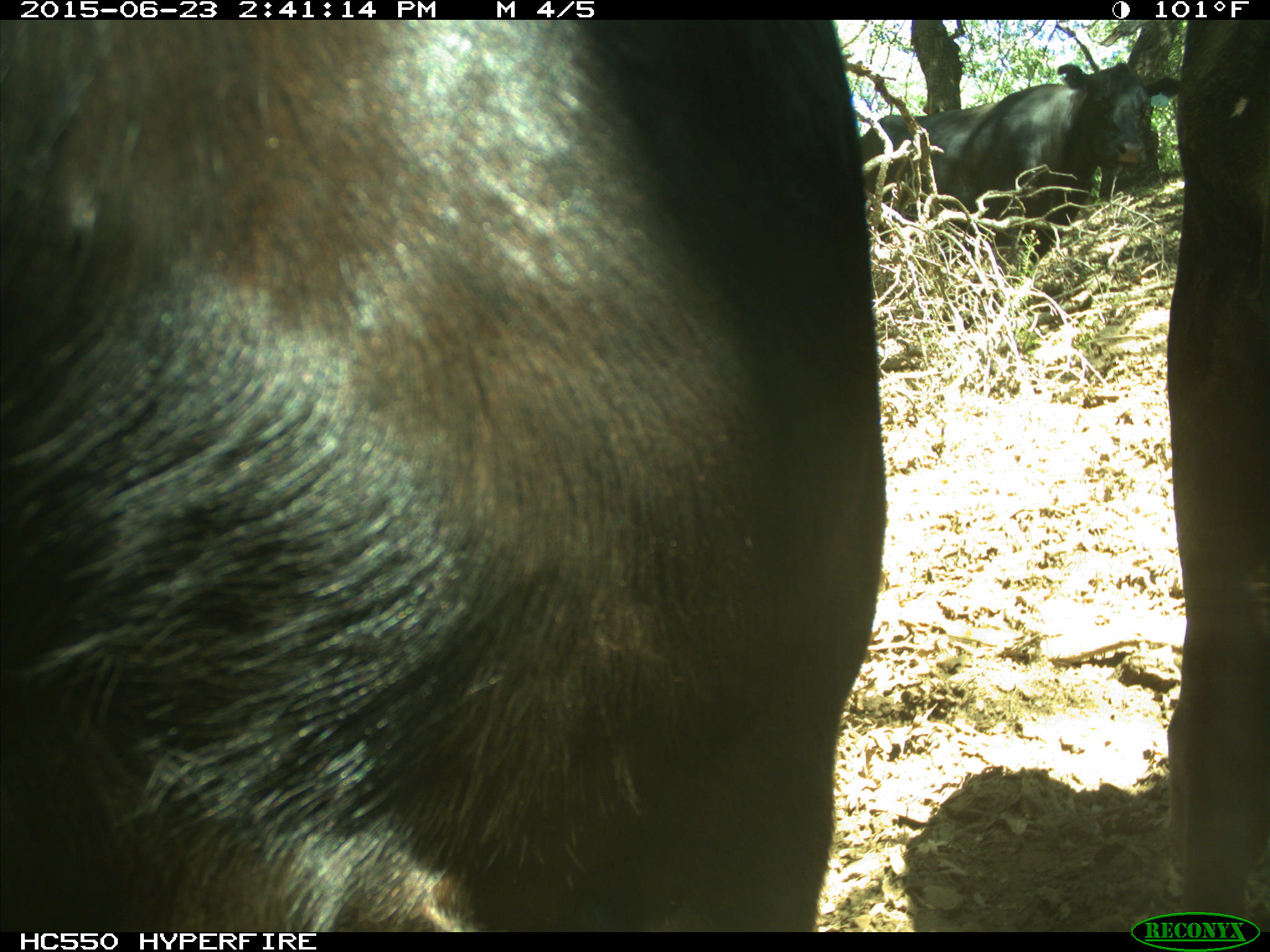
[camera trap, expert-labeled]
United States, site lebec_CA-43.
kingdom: Animalia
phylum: Chordata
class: Mammalia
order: Artiodactyla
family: Bovidae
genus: Bos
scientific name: Bos taurus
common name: domestic cow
Bos taurus (domestic cow).